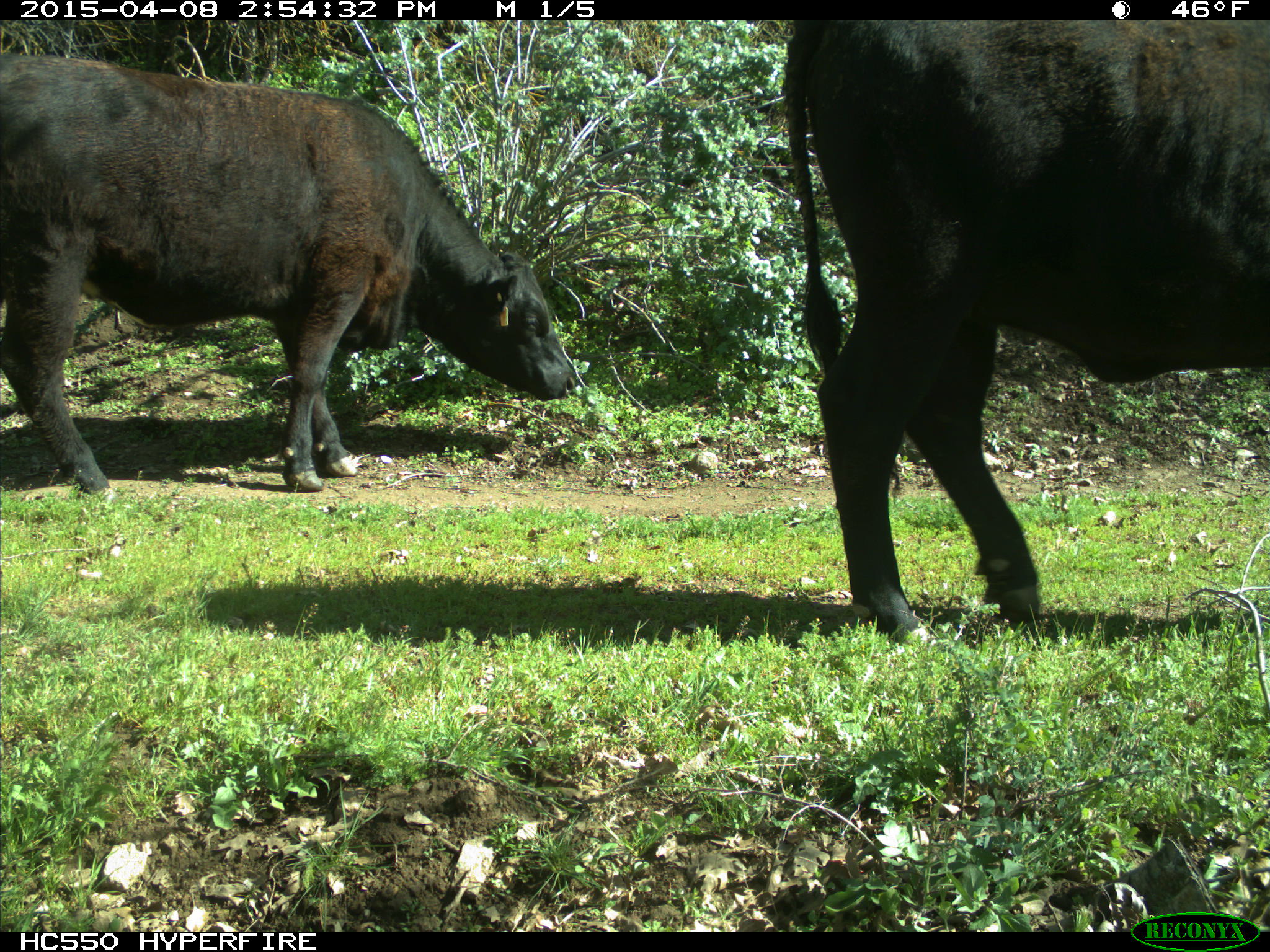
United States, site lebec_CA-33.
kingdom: Animalia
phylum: Chordata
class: Mammalia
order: Artiodactyla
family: Bovidae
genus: Bos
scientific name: Bos taurus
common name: domestic cow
Bos taurus (domestic cow).